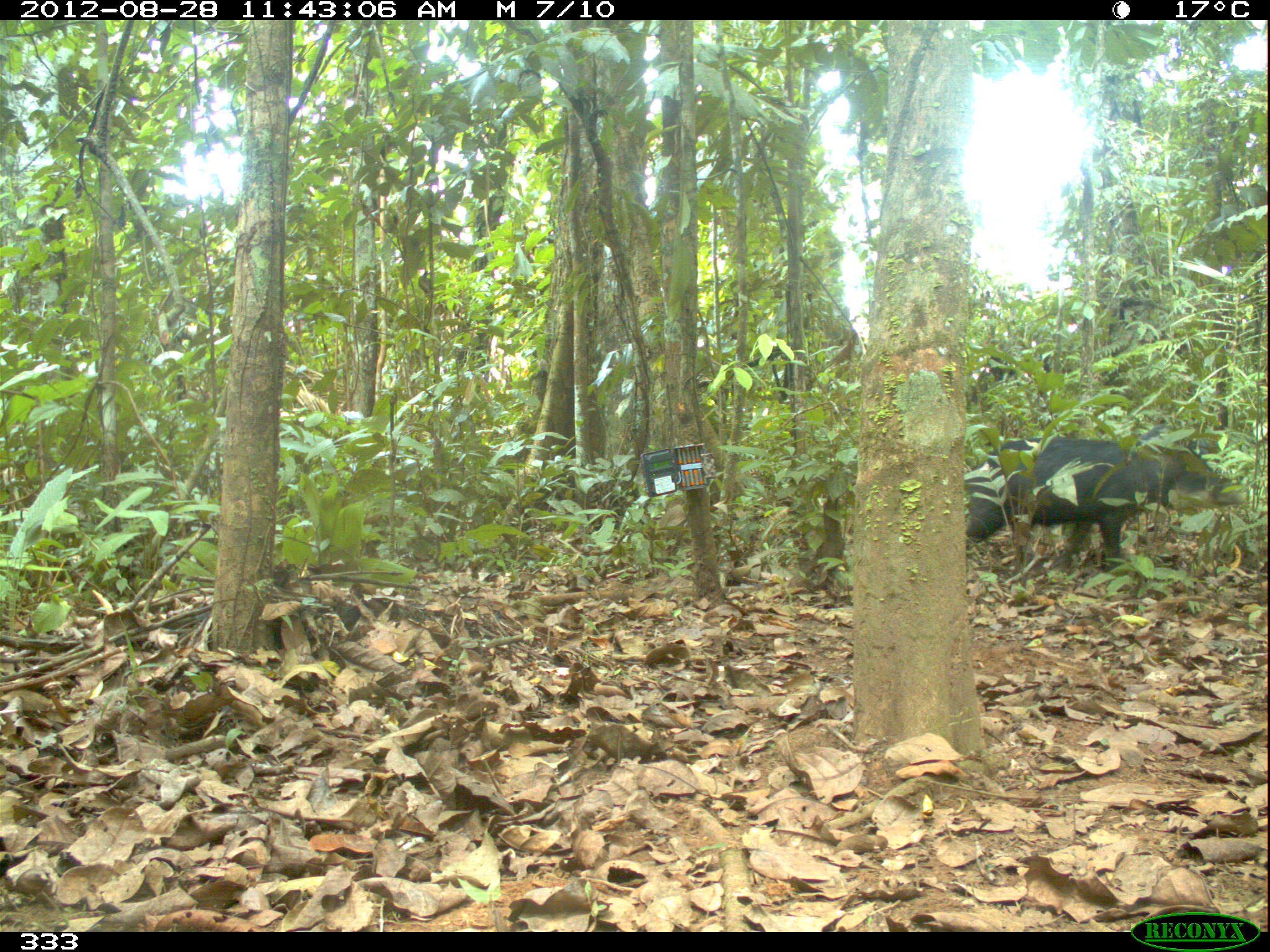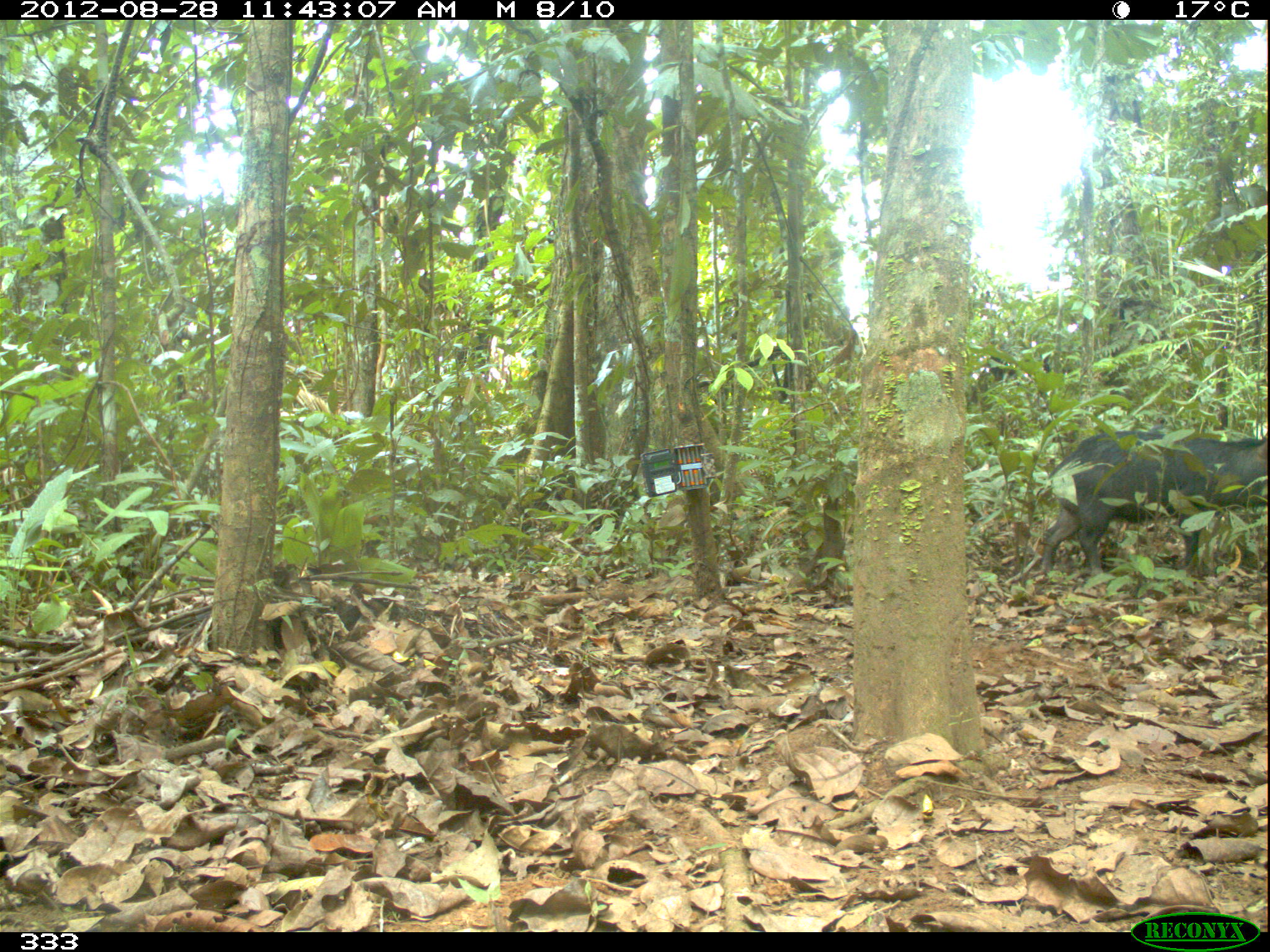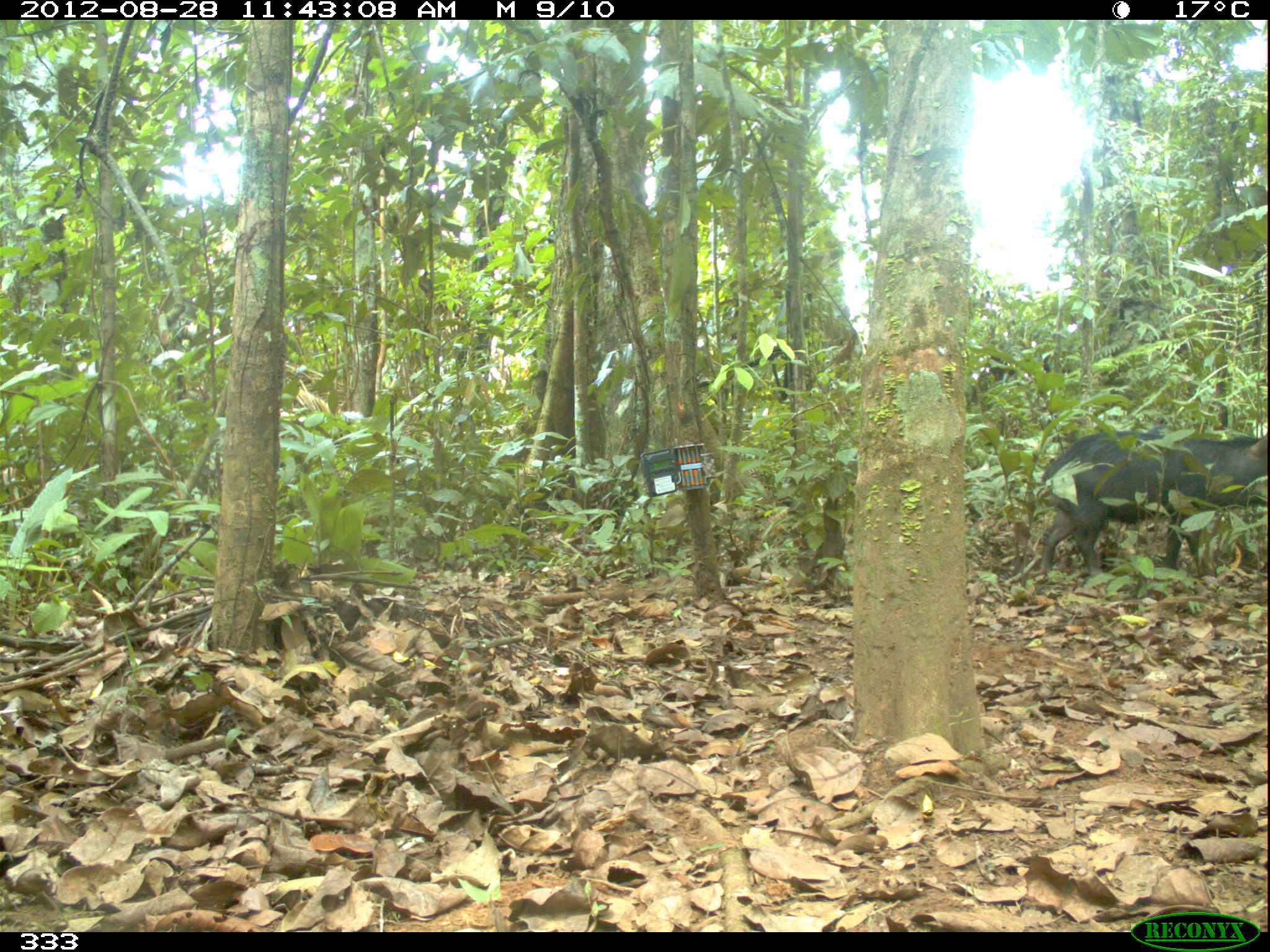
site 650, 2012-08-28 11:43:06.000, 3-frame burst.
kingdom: Animalia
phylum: Chordata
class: Mammalia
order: Artiodactyla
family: Tayassuidae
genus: Tayassu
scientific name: Tayassu pecari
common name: white-lipped peccary